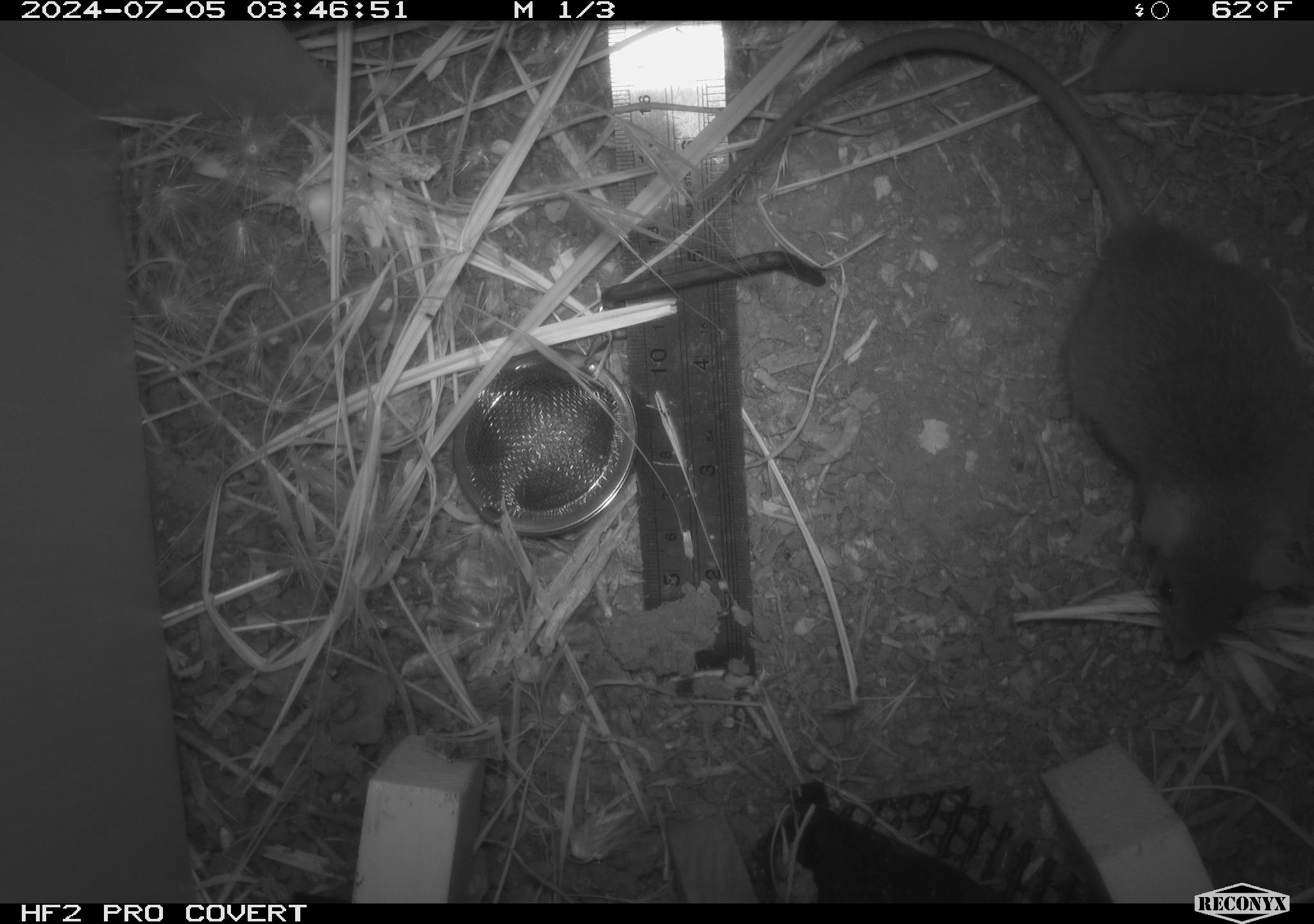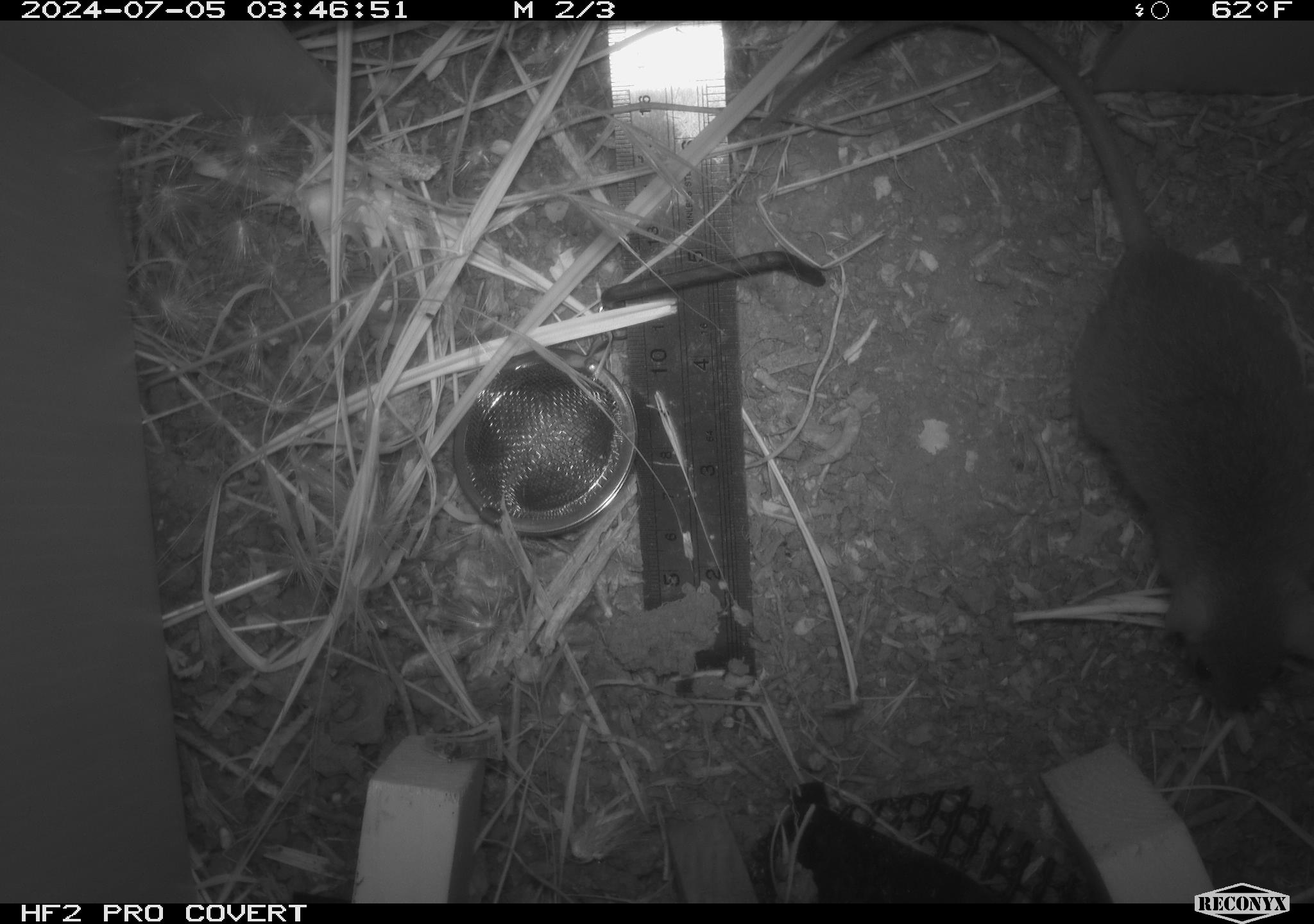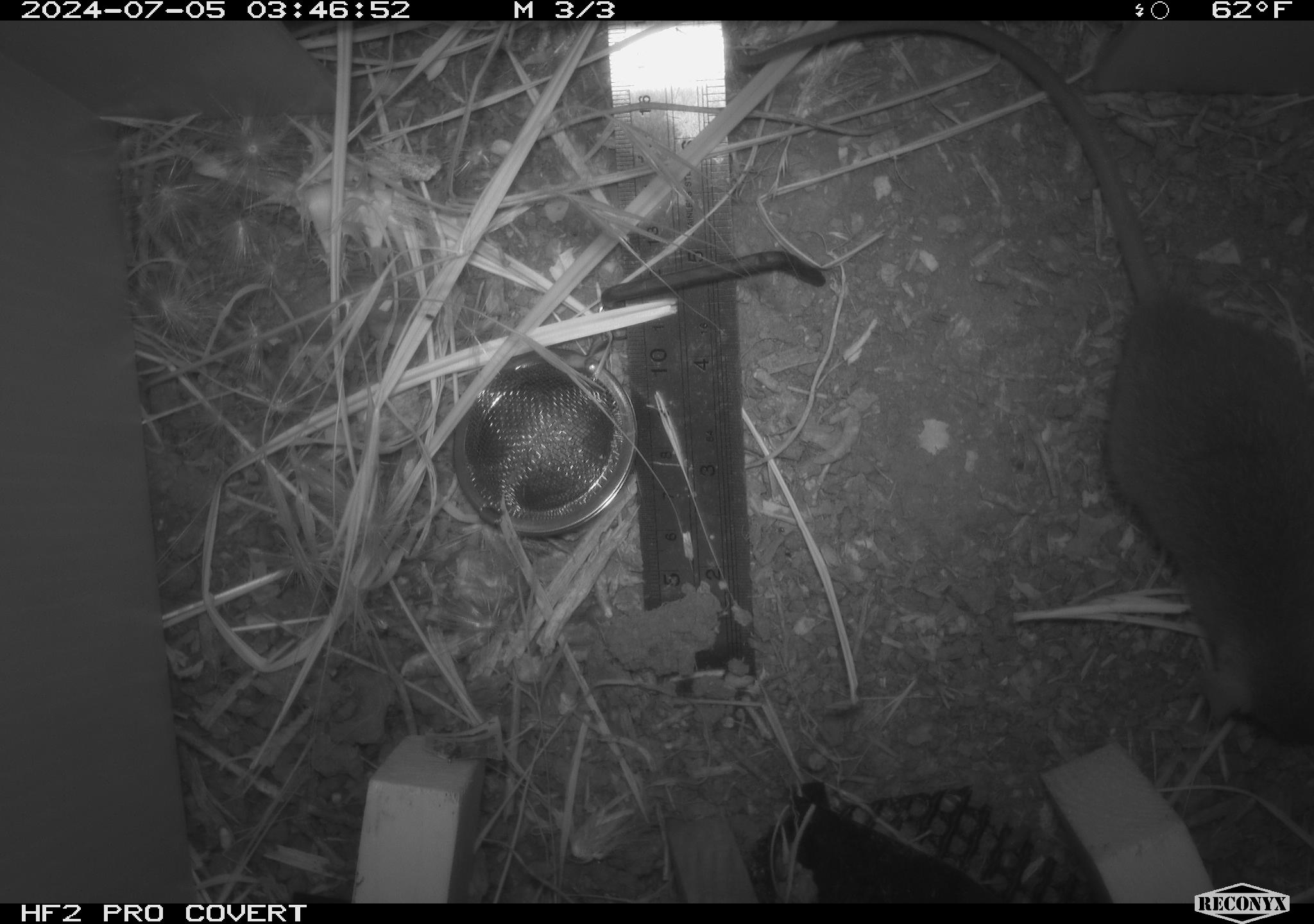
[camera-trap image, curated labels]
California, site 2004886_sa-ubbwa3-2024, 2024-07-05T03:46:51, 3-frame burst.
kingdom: Animalia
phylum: Chordata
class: Mammalia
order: Rodentia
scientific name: Rodentia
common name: mouse species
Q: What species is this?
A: Mouse species (Rodentia).